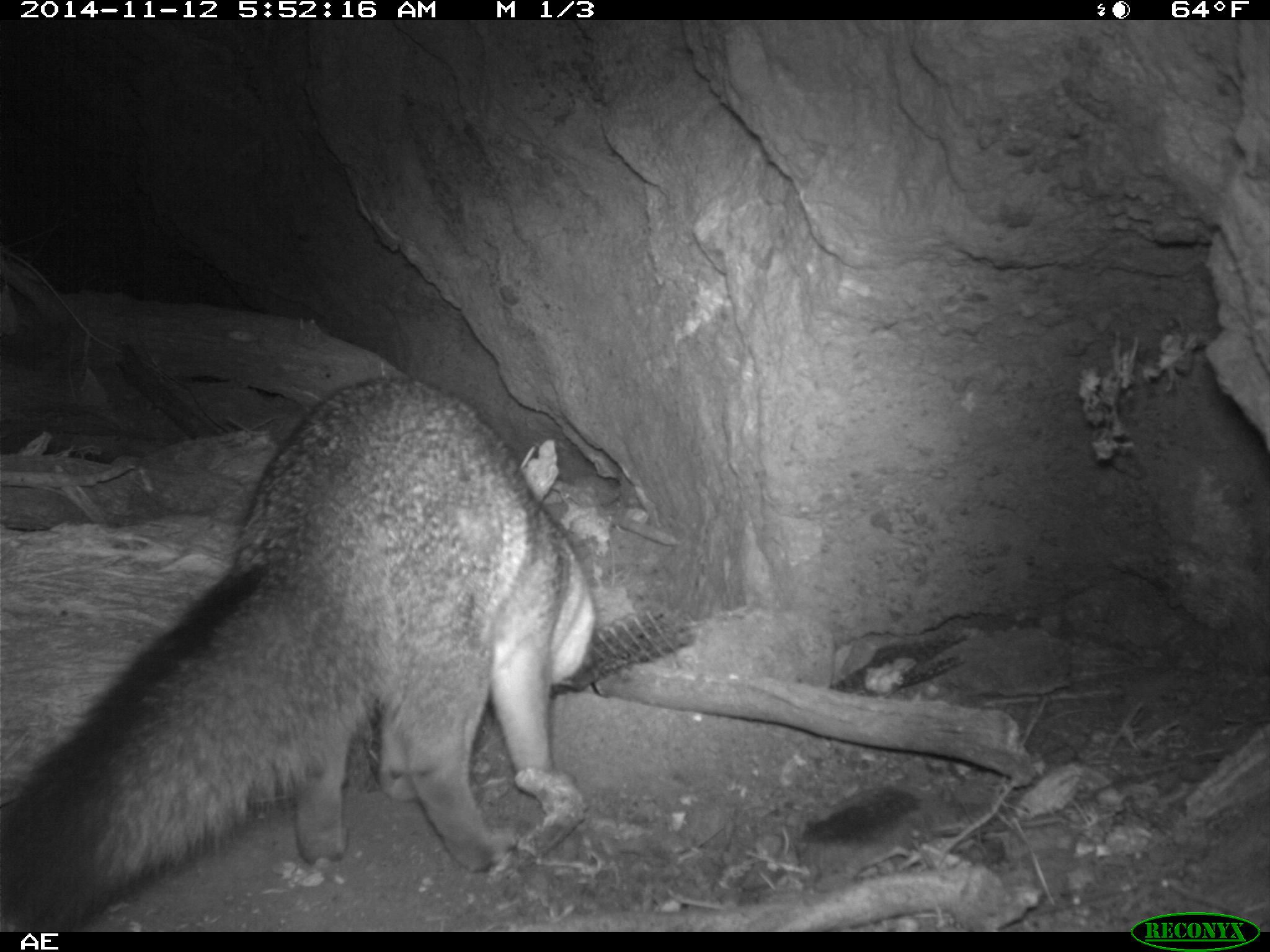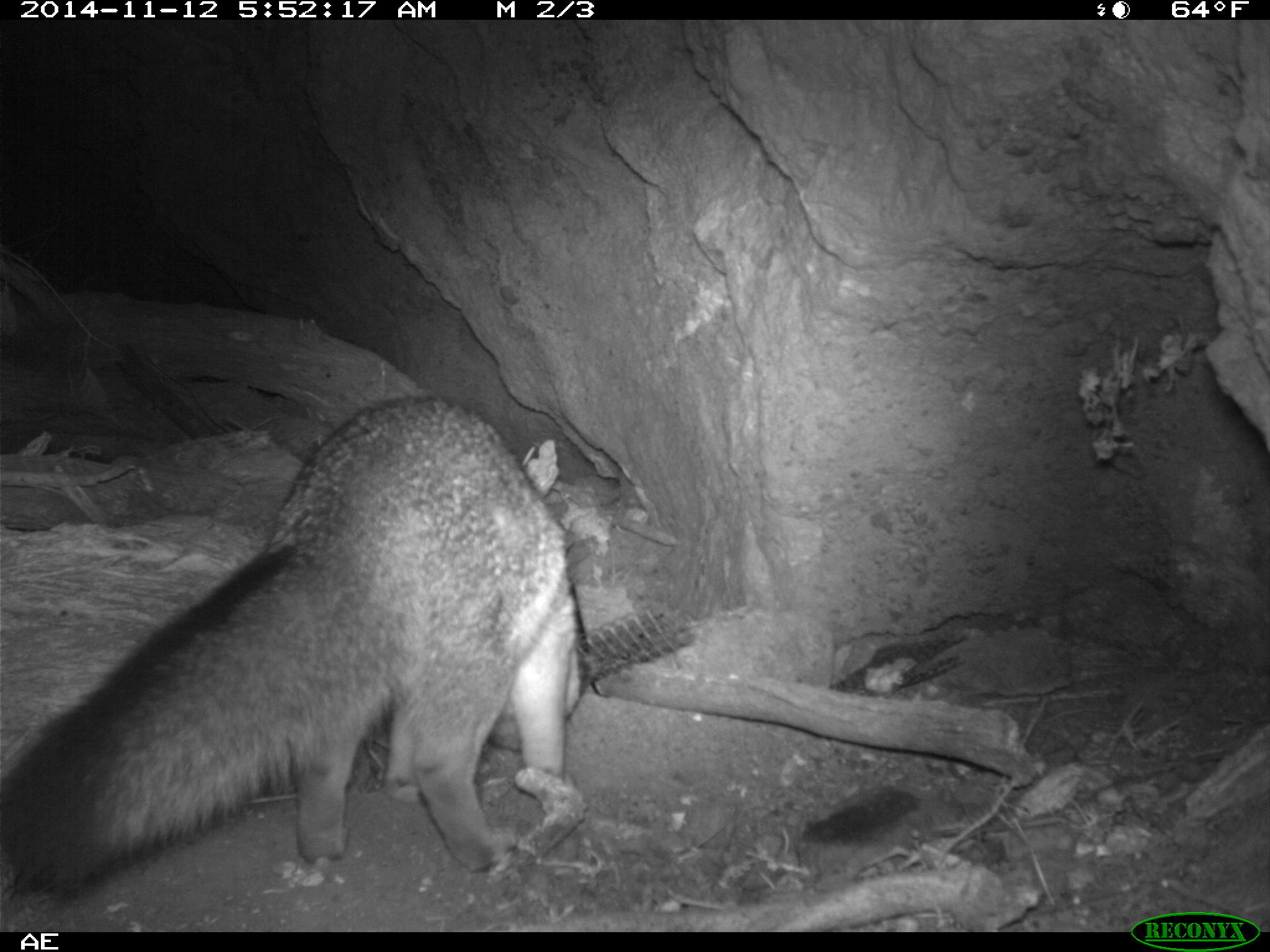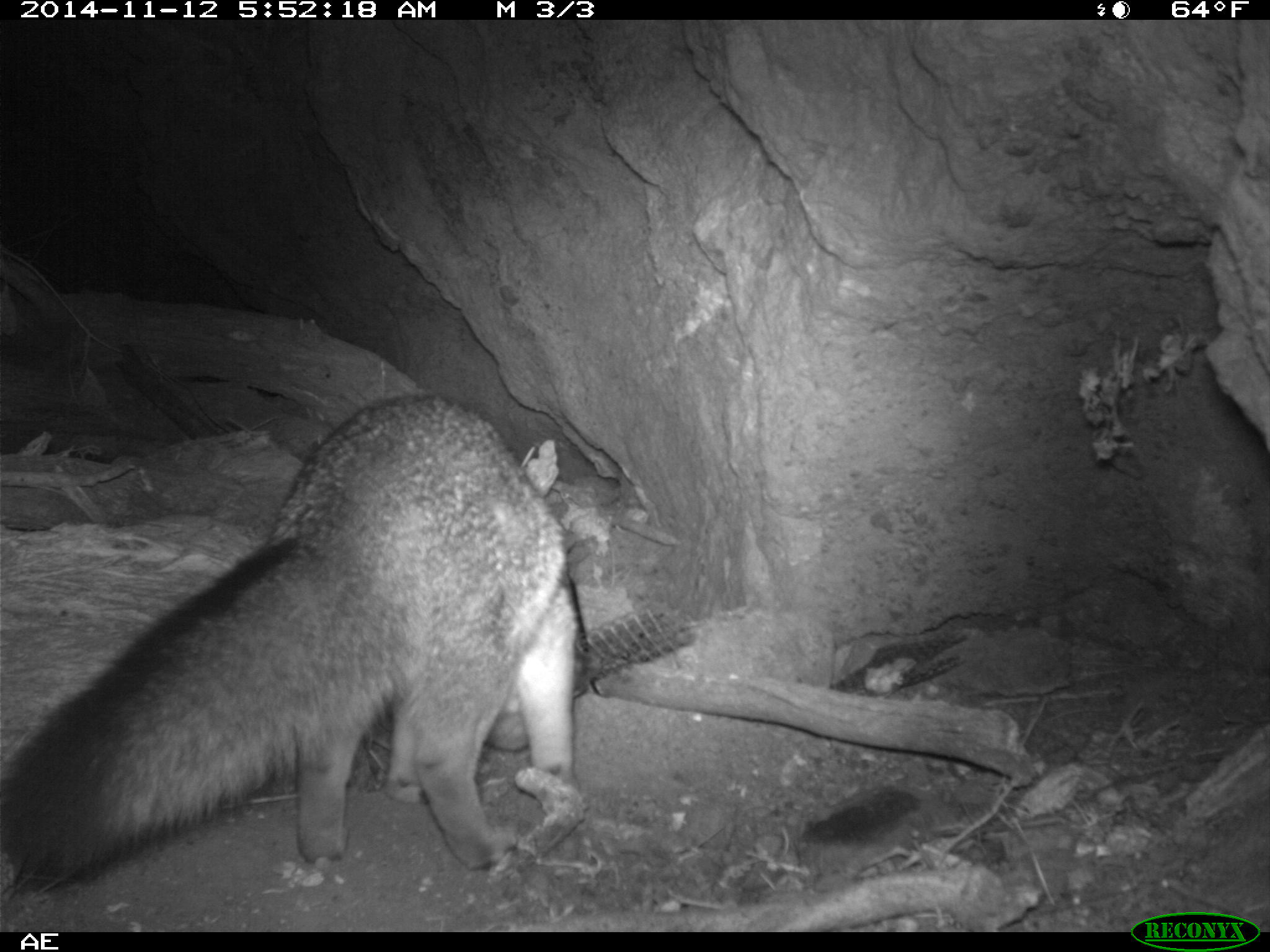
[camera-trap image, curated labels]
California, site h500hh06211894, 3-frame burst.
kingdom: Animalia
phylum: Chordata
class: Mammalia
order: Carnivora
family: Canidae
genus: Urocyon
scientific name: Urocyon littoralis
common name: island fox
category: fox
Fox (island fox) (Urocyon littoralis).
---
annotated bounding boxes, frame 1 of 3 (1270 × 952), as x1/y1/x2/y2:
fox: 0/372/600/929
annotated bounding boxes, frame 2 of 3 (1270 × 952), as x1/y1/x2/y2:
fox: 0/395/580/897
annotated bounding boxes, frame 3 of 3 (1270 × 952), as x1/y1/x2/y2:
fox: 0/390/584/899